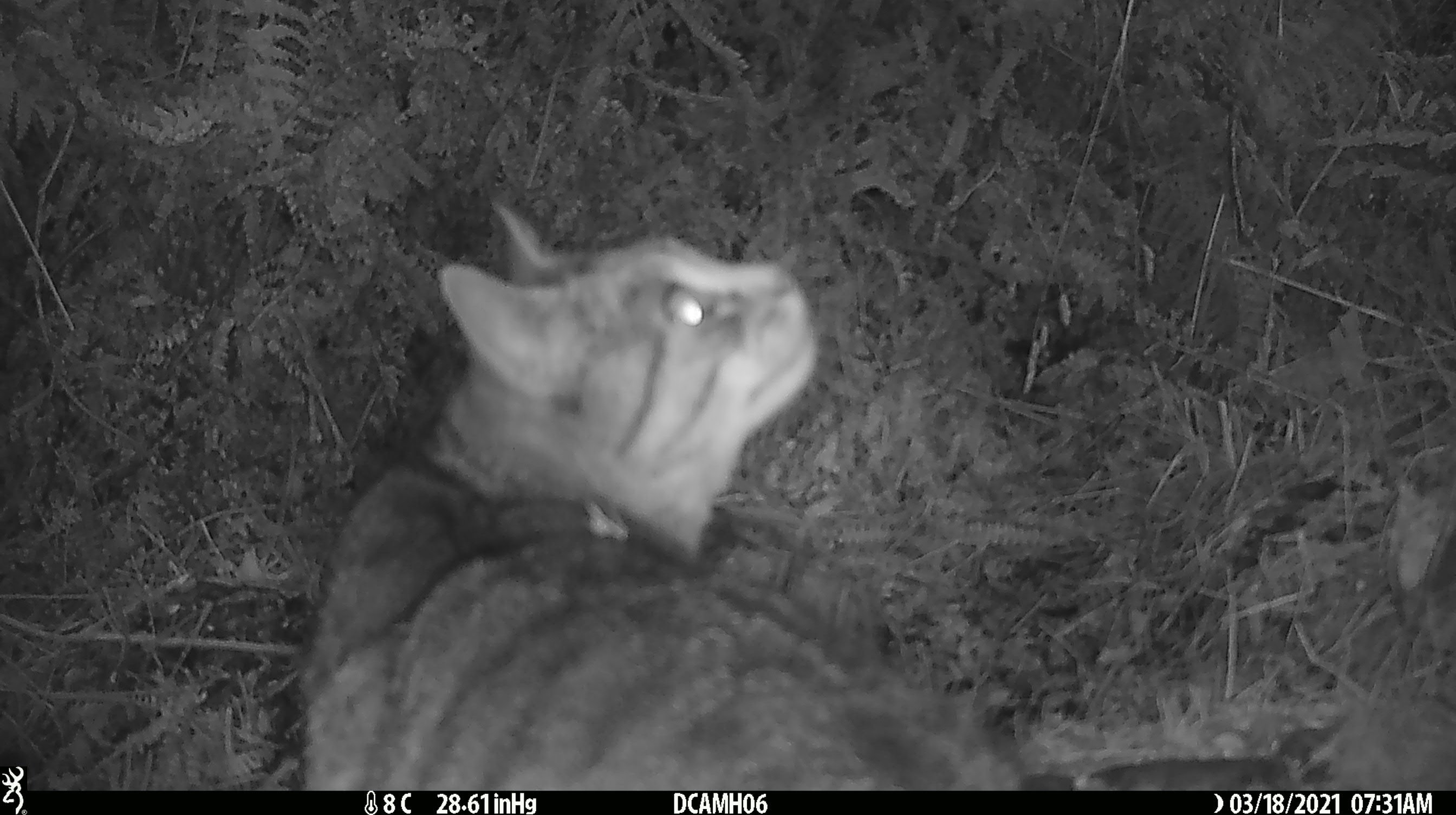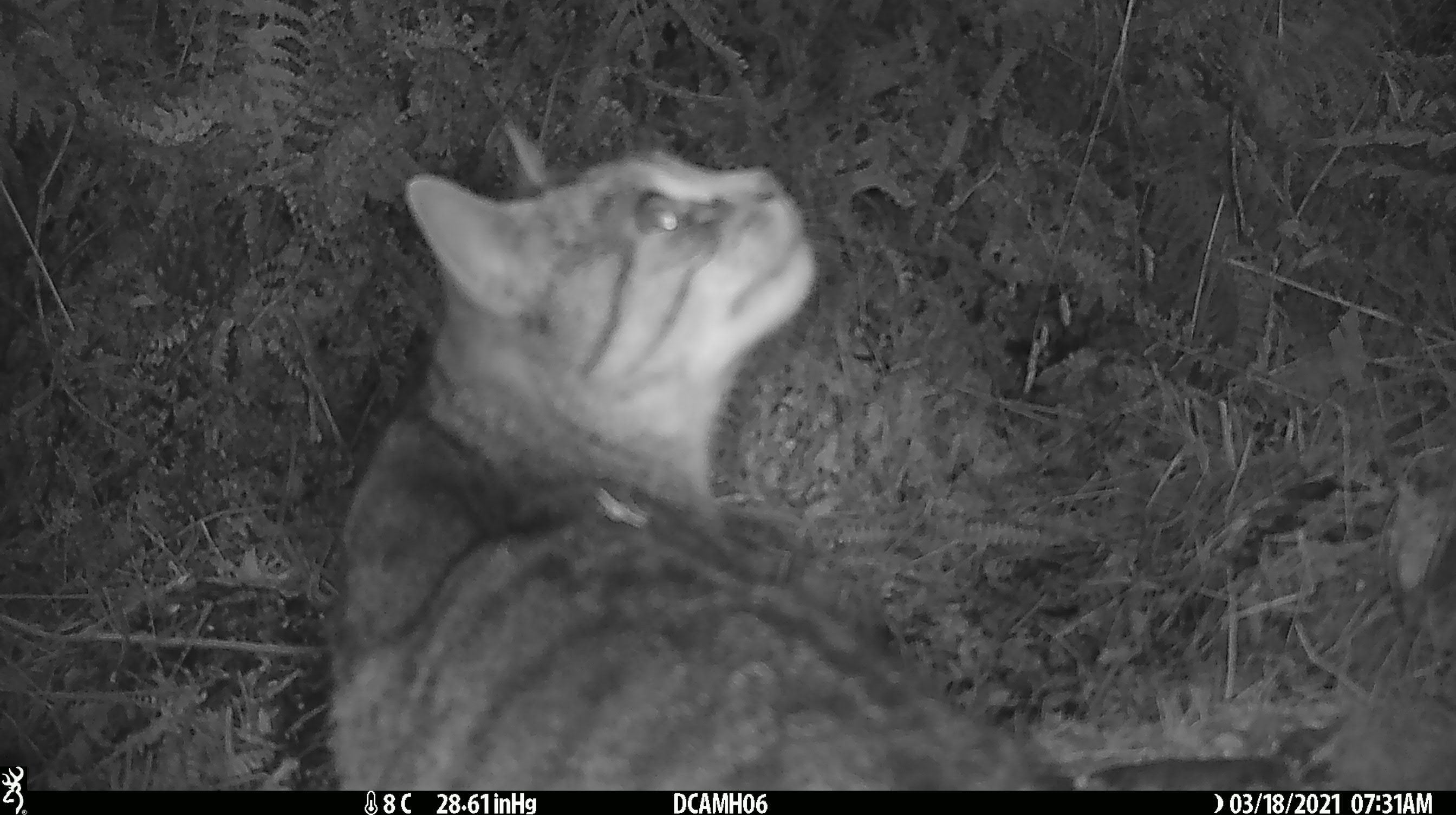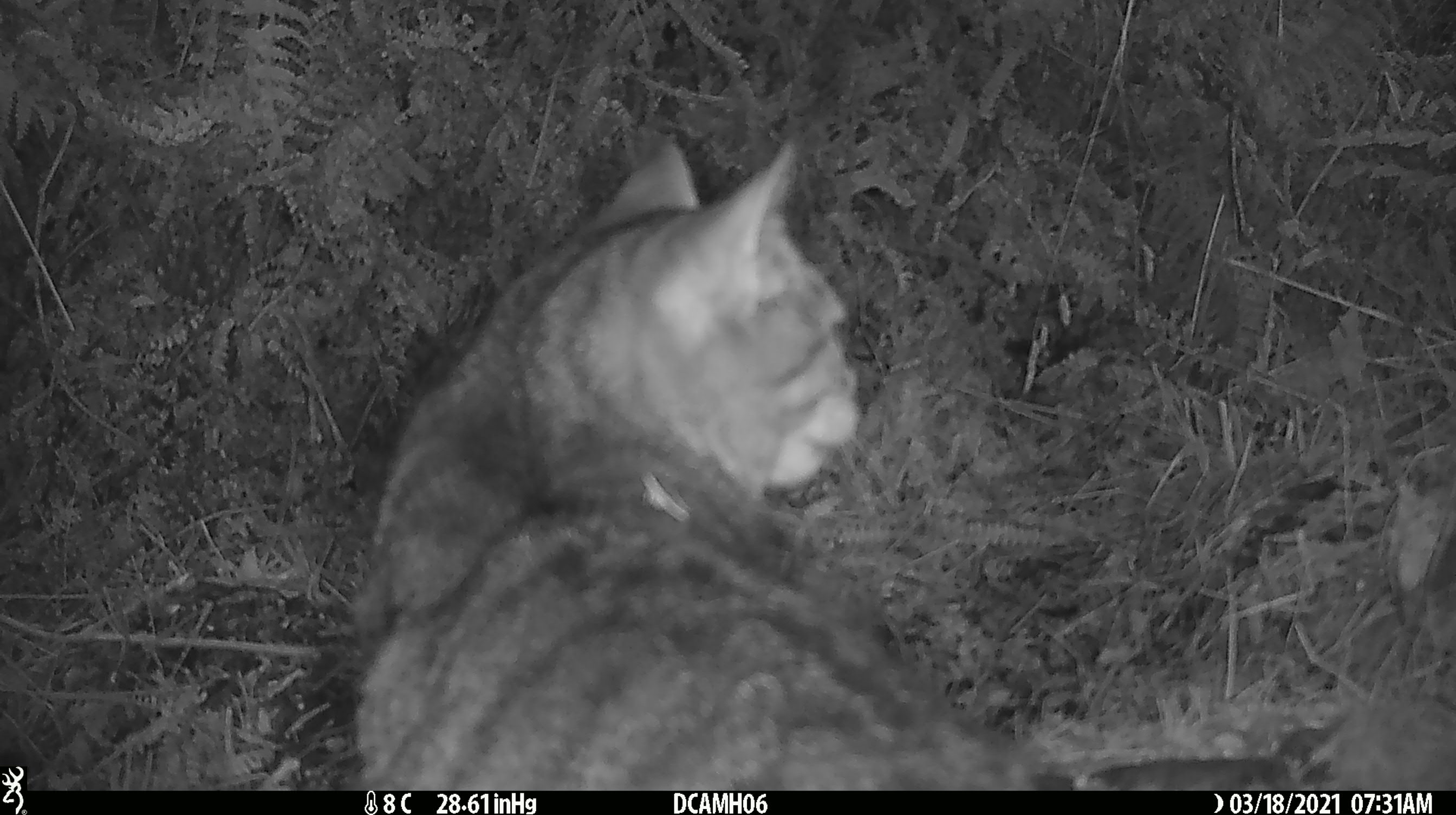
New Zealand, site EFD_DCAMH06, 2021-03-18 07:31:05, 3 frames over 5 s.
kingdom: Animalia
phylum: Chordata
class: Mammalia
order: Carnivora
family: Felidae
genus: Felis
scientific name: Felis catus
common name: domestic cat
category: cat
Cat (domestic cat) (Felis catus).